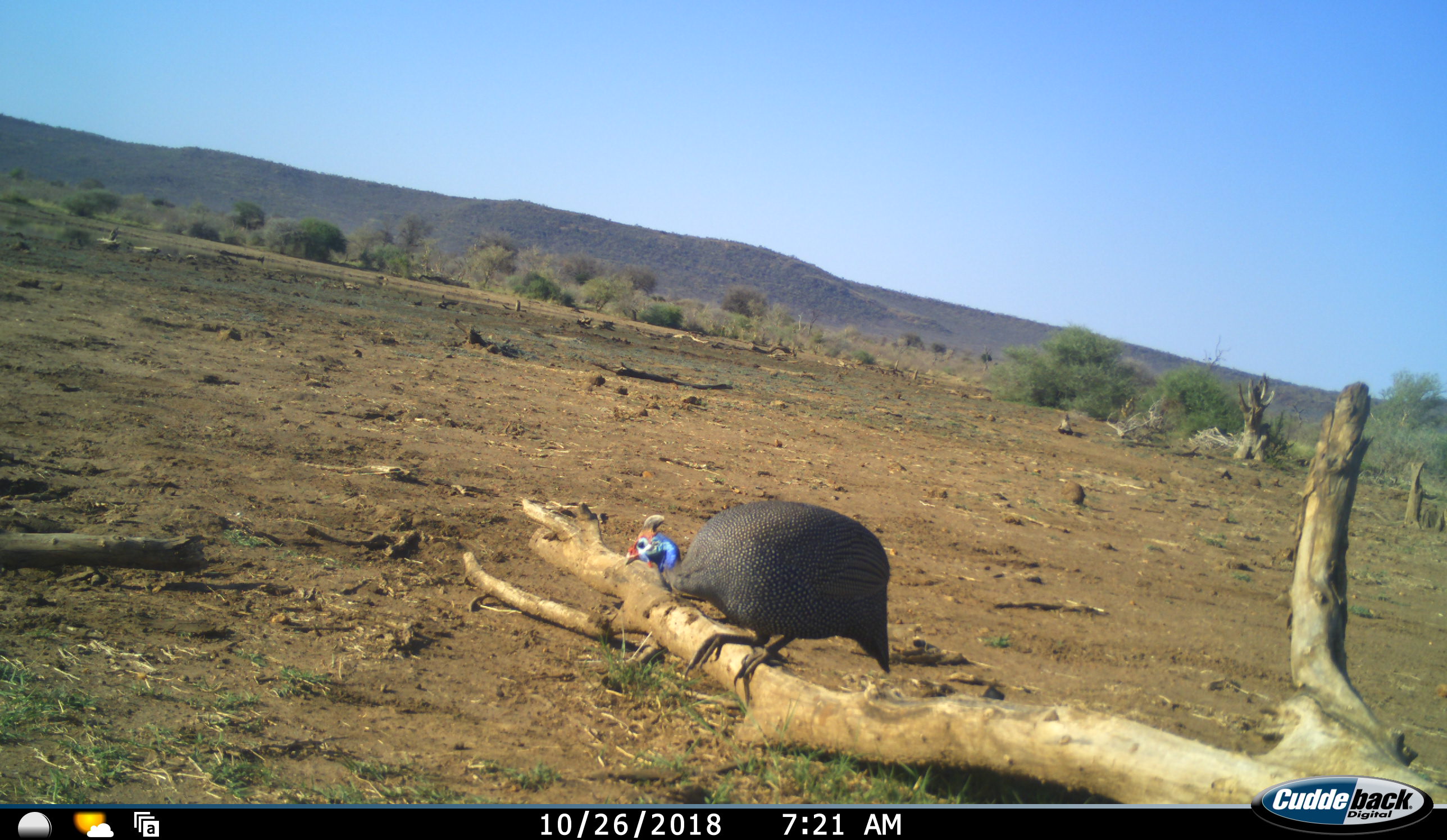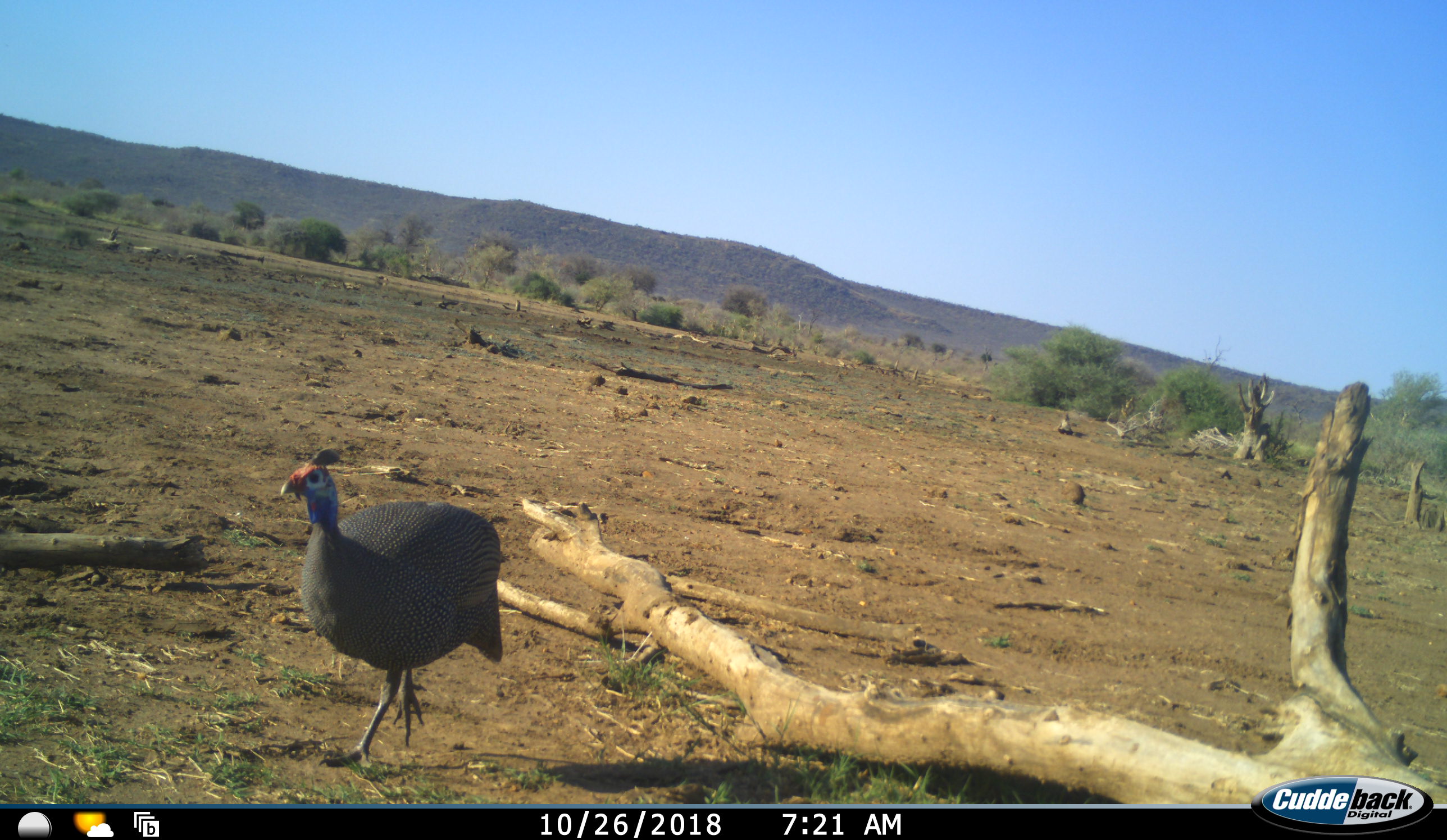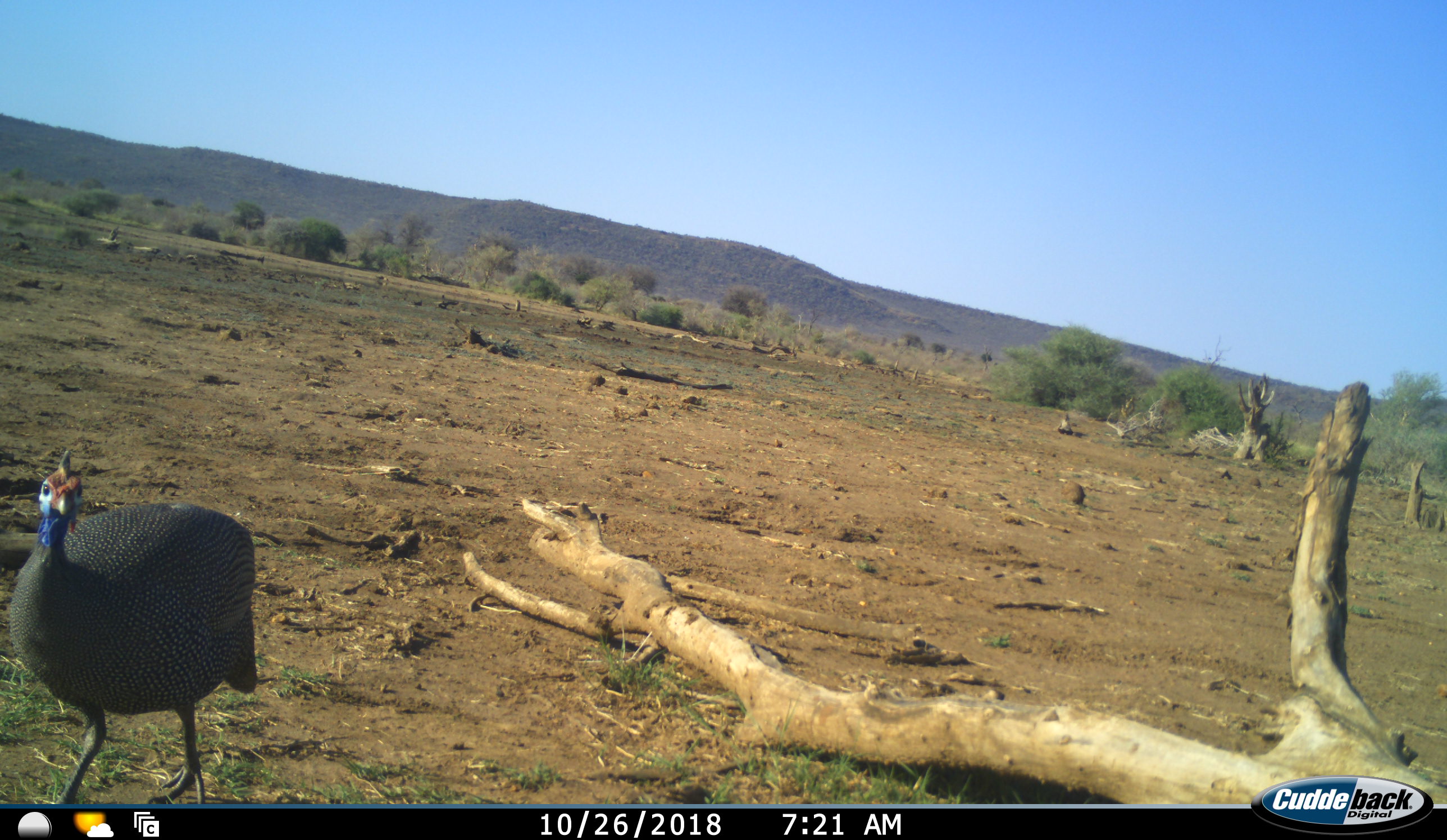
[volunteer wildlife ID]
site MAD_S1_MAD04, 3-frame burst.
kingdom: Animalia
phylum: Chordata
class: Aves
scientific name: Aves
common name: bird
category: birdother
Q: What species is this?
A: Birdother (bird) (Aves).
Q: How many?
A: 1.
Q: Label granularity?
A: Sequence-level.